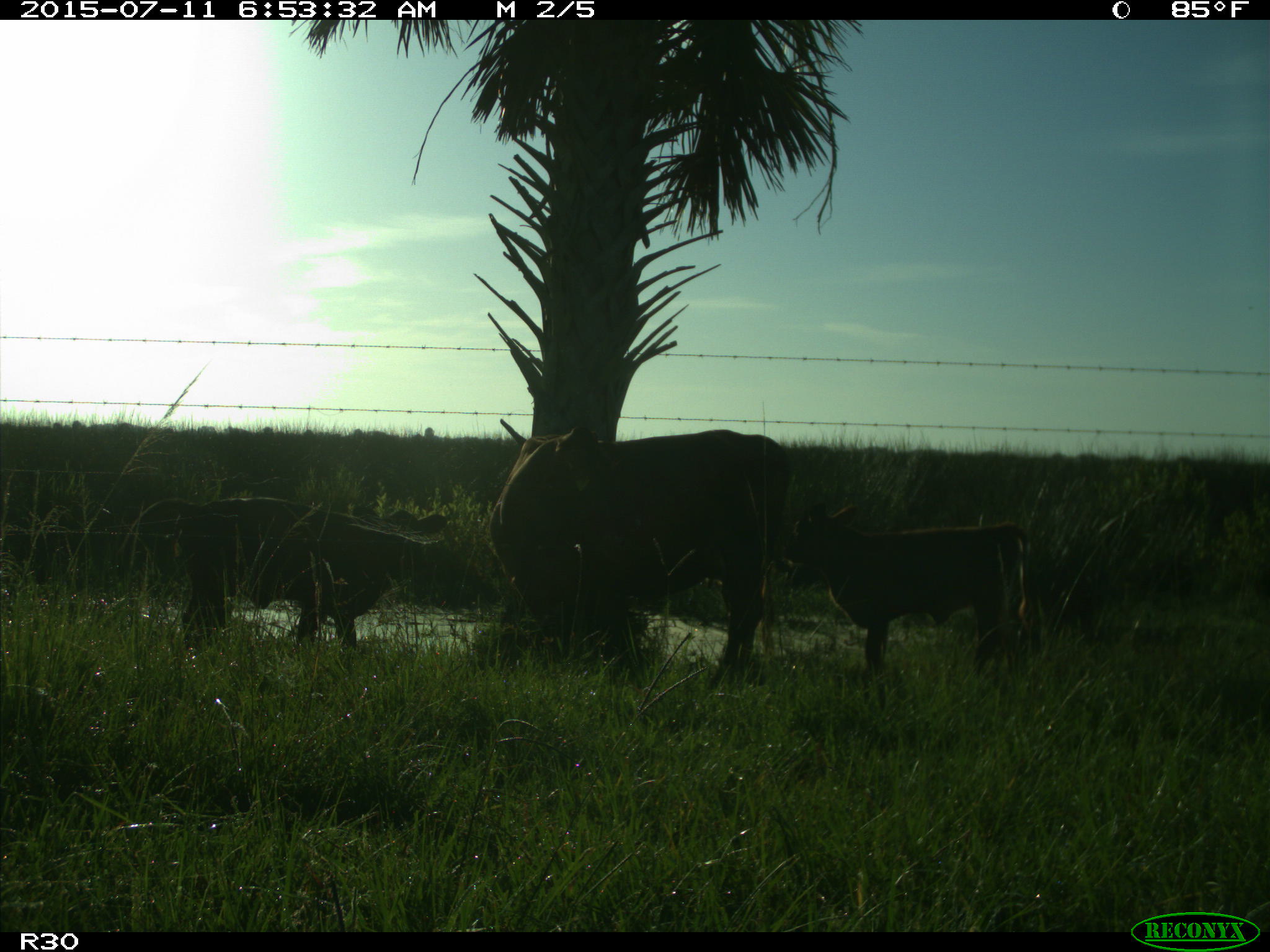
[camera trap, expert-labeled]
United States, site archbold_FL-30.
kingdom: Animalia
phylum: Chordata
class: Mammalia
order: Artiodactyla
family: Bovidae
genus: Bos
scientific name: Bos taurus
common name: domestic cow